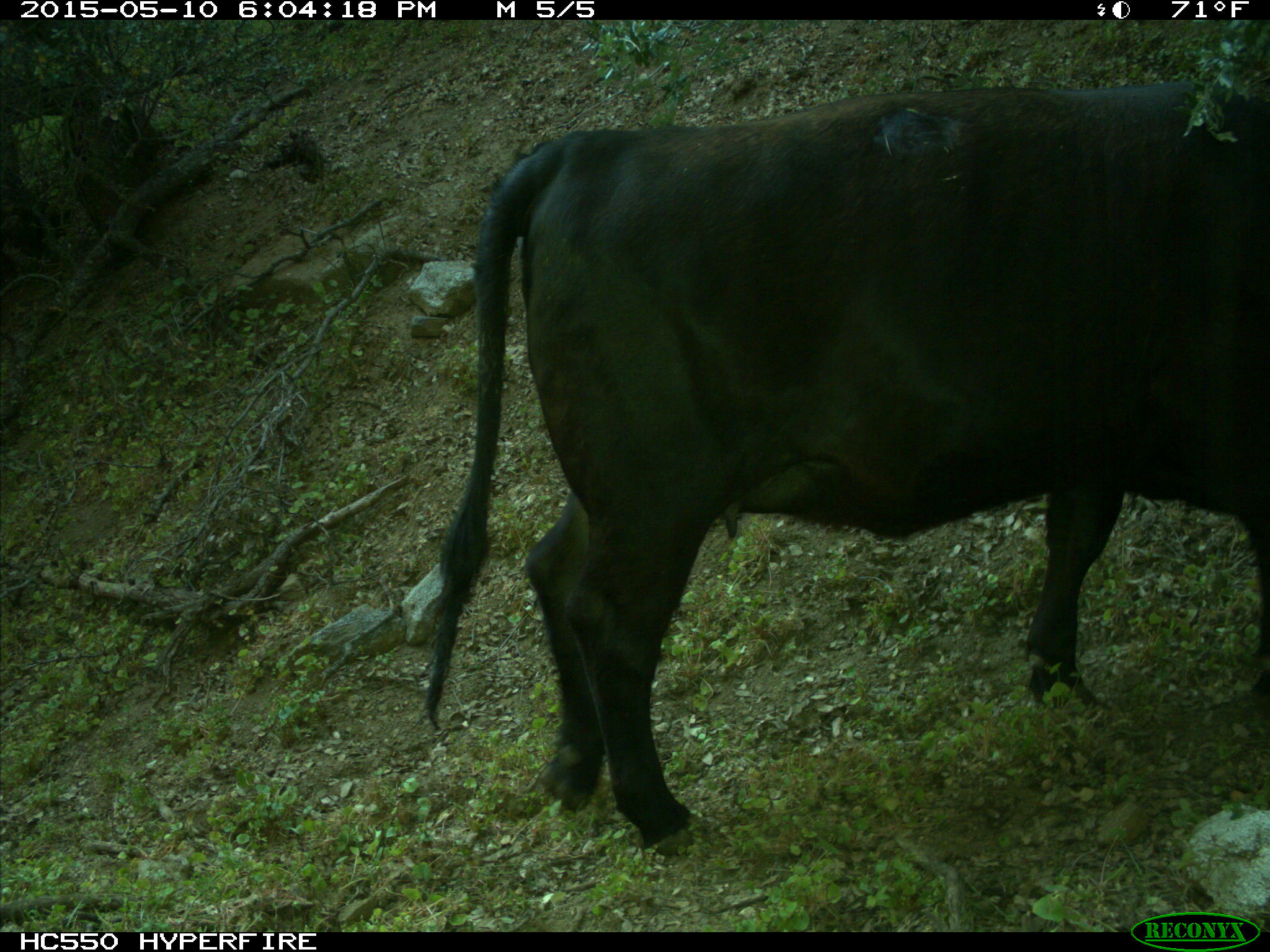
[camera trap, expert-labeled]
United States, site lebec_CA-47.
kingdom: Animalia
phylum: Chordata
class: Mammalia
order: Artiodactyla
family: Bovidae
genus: Bos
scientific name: Bos taurus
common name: domestic cow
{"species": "Bos taurus (domestic cow)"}